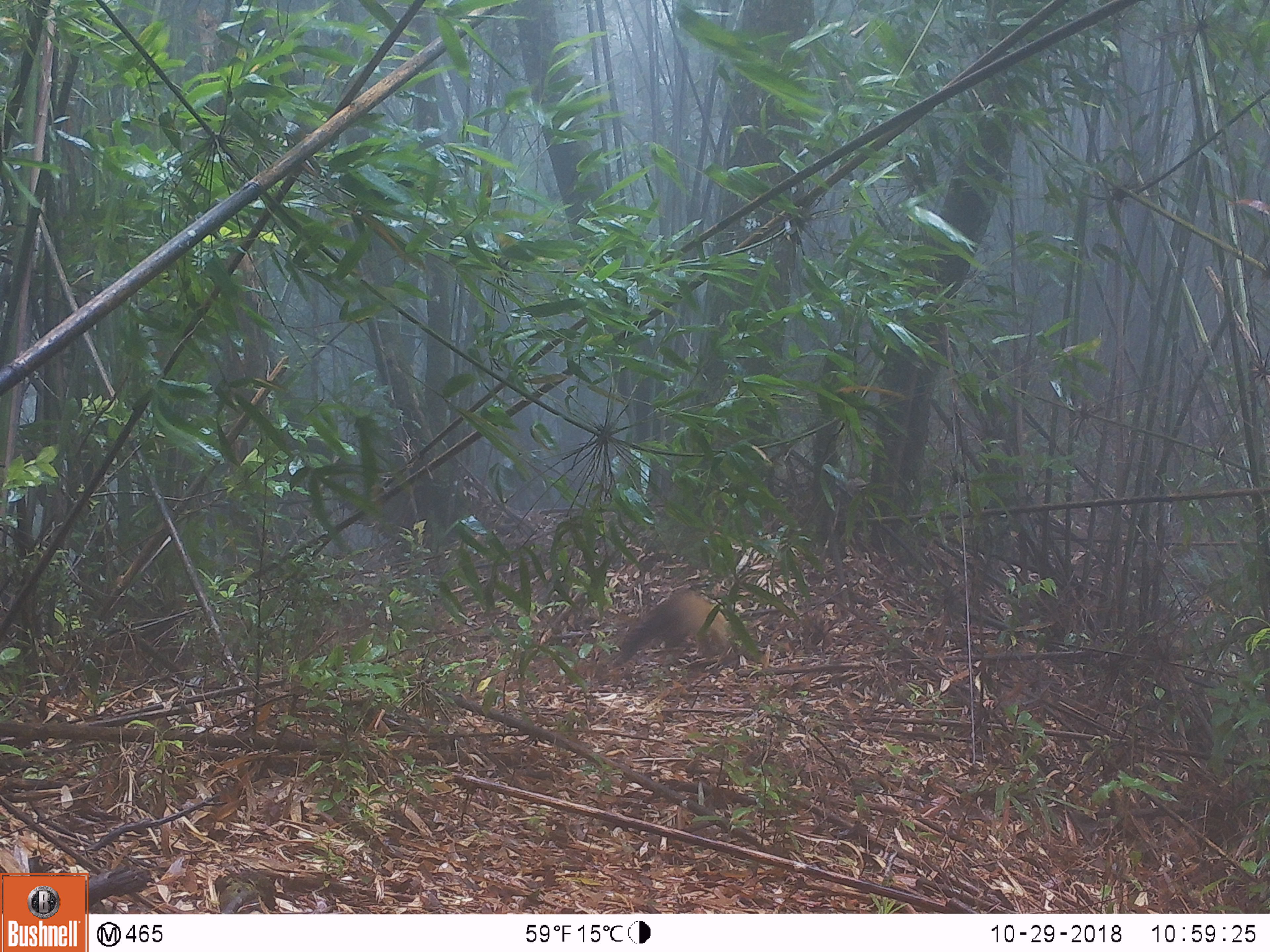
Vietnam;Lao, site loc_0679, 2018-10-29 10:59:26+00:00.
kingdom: Animalia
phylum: Chordata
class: Mammalia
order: Carnivora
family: Mustelidae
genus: Martes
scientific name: Martes flavigula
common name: yellow-throated marten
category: yellow throated marten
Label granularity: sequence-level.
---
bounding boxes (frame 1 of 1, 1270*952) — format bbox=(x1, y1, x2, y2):
yellow throated marten: bbox=(610, 586, 732, 669)